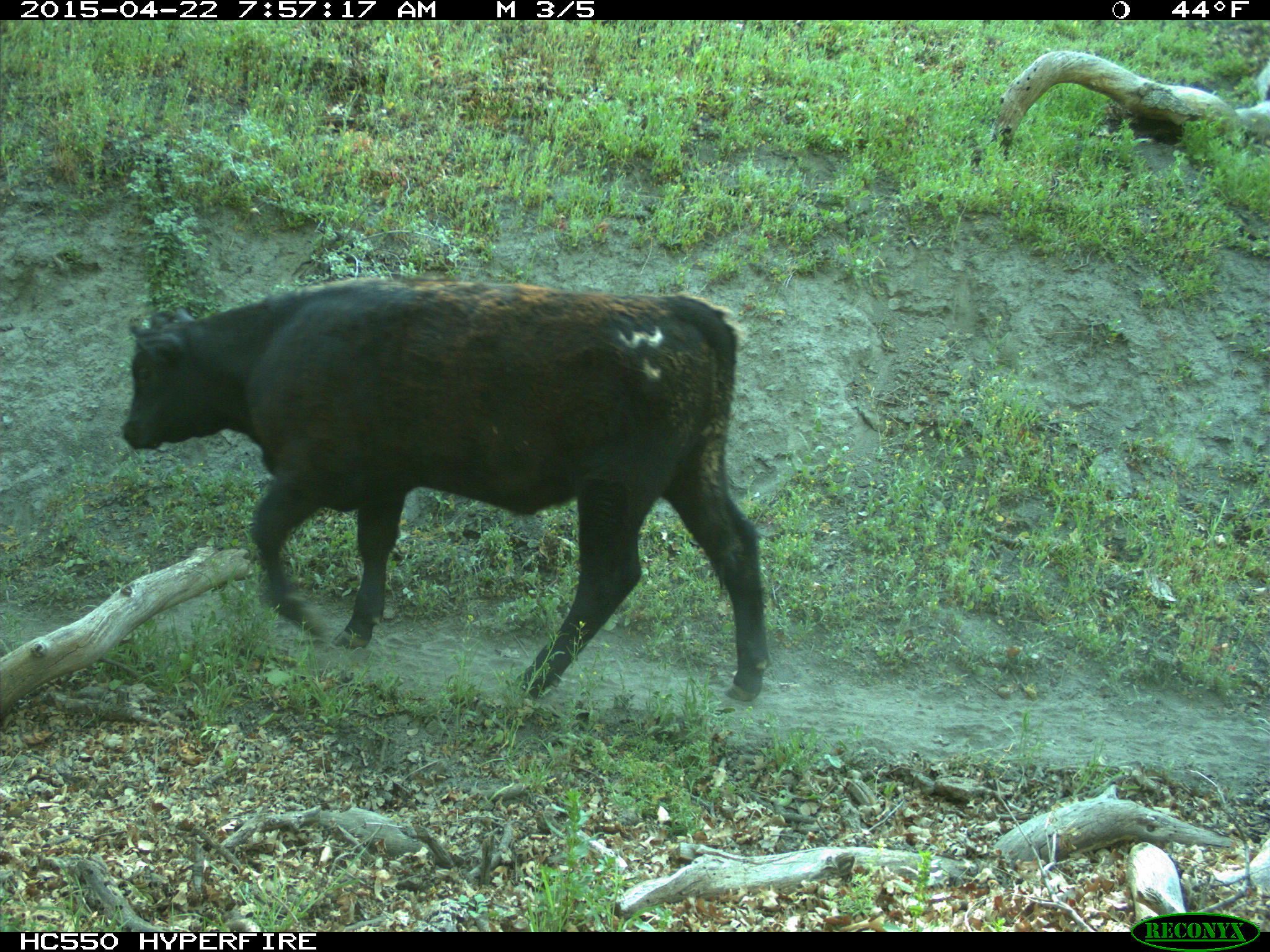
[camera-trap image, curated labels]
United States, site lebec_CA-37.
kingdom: Animalia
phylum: Chordata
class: Mammalia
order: Artiodactyla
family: Bovidae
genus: Bos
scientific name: Bos taurus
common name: domestic cow